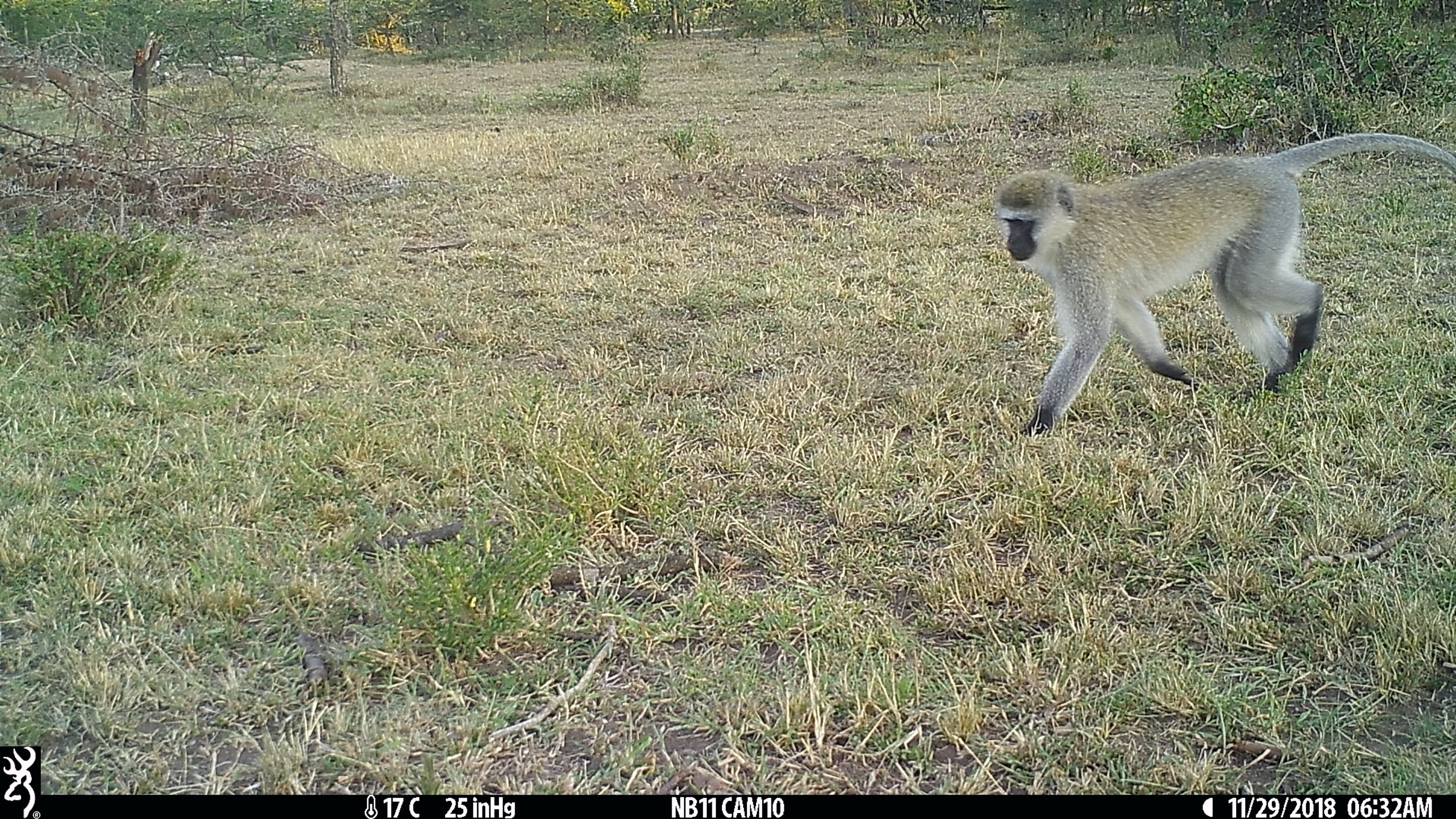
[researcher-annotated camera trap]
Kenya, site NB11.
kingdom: Animalia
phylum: Chordata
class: Mammalia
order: Primates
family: Cercopithecidae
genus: Chlorocebus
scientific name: Chlorocebus pygerythrus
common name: vervet monkey